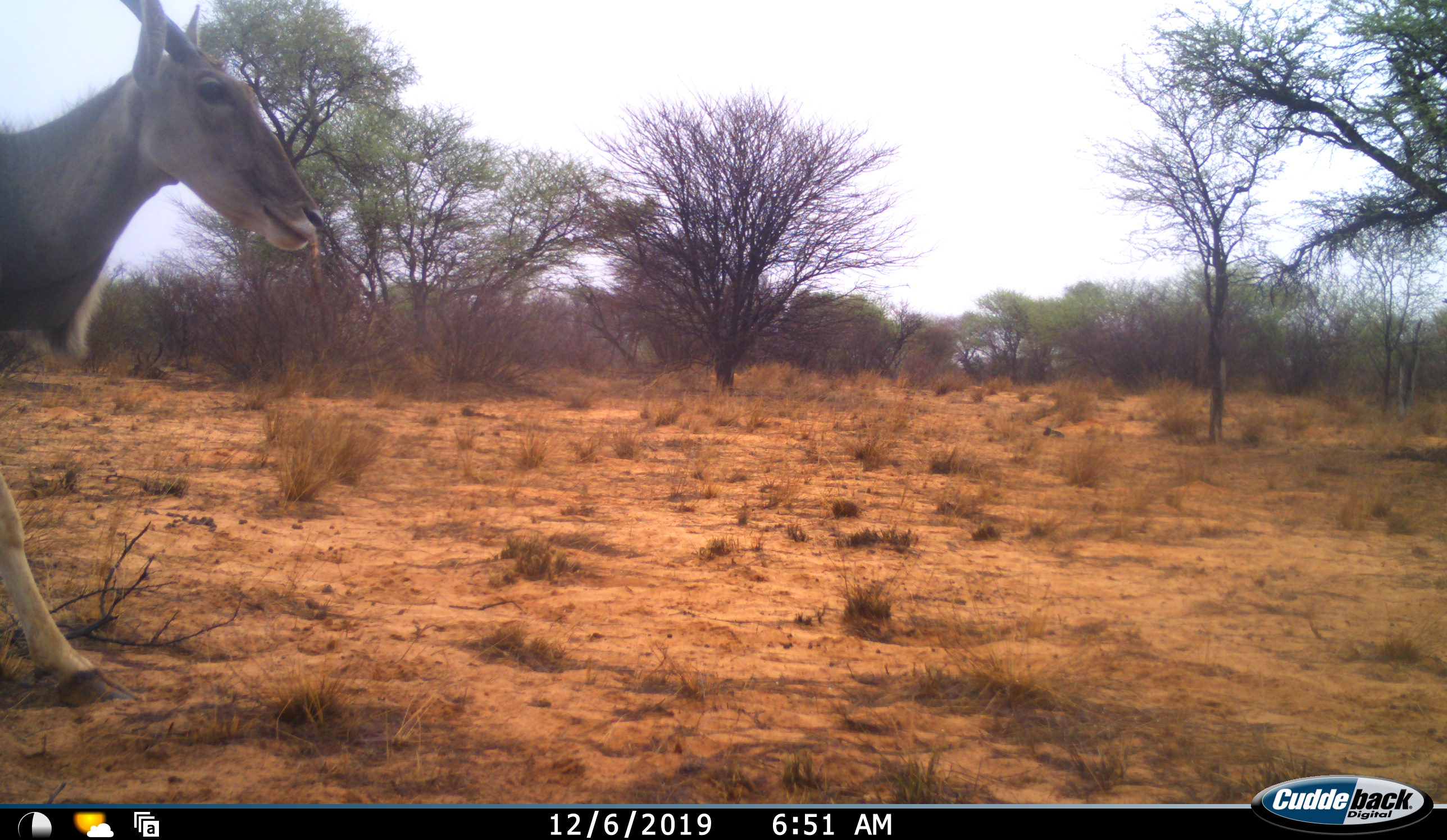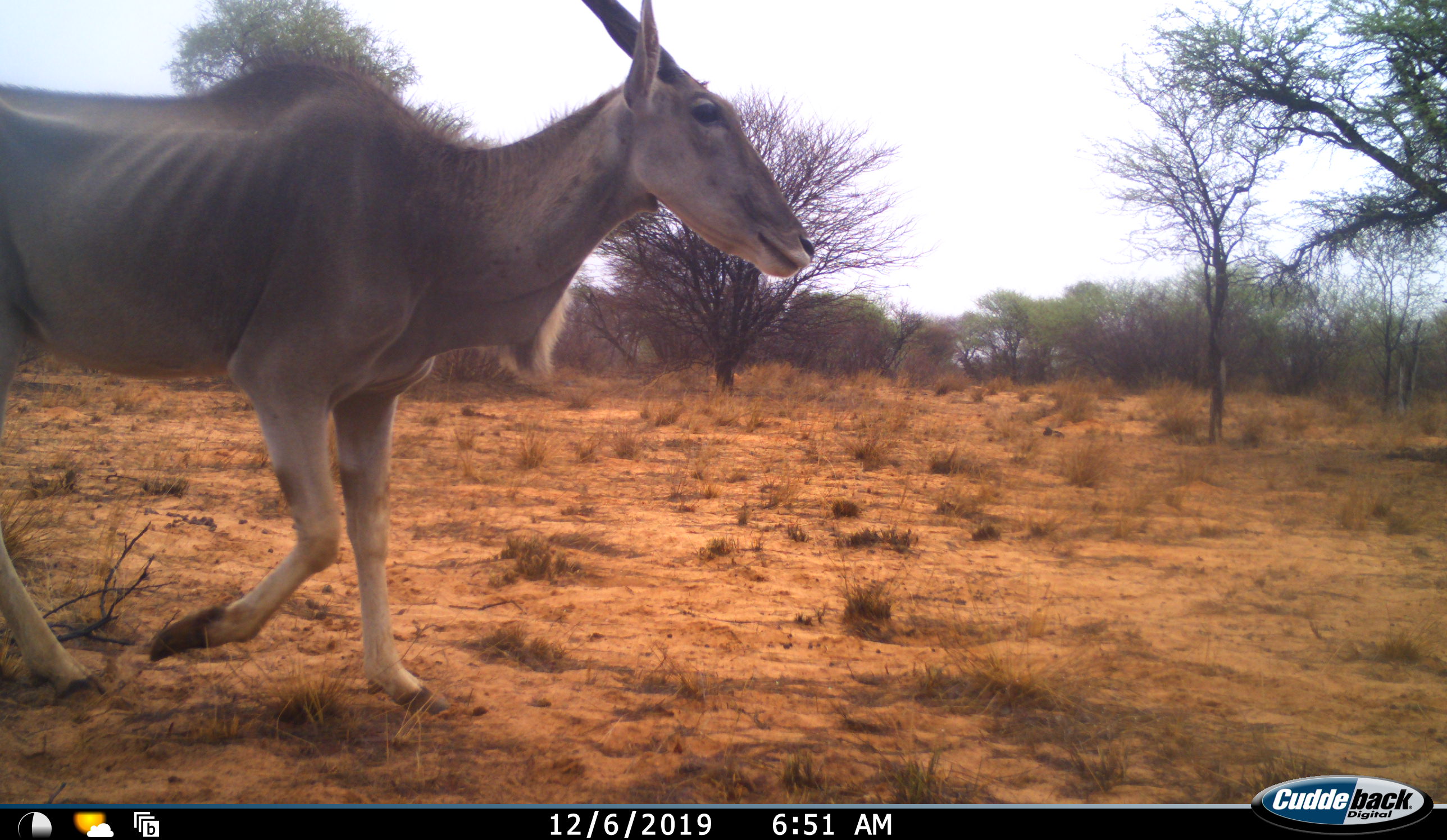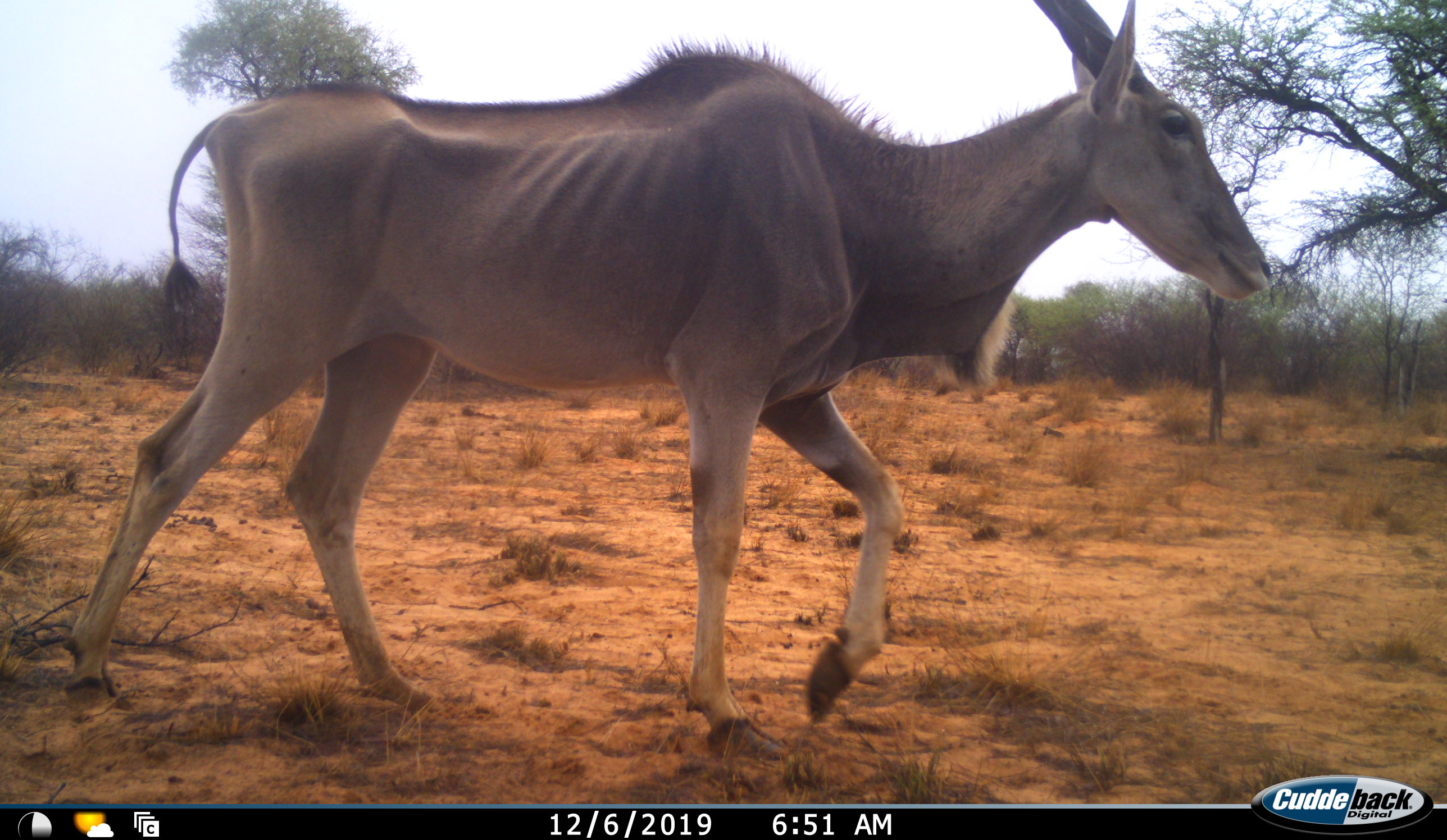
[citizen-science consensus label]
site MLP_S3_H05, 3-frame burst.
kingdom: Animalia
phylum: Chordata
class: Mammalia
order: Artiodactyla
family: Bovidae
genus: Tragelaphus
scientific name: Tragelaphus oryx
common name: eland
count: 1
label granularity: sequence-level